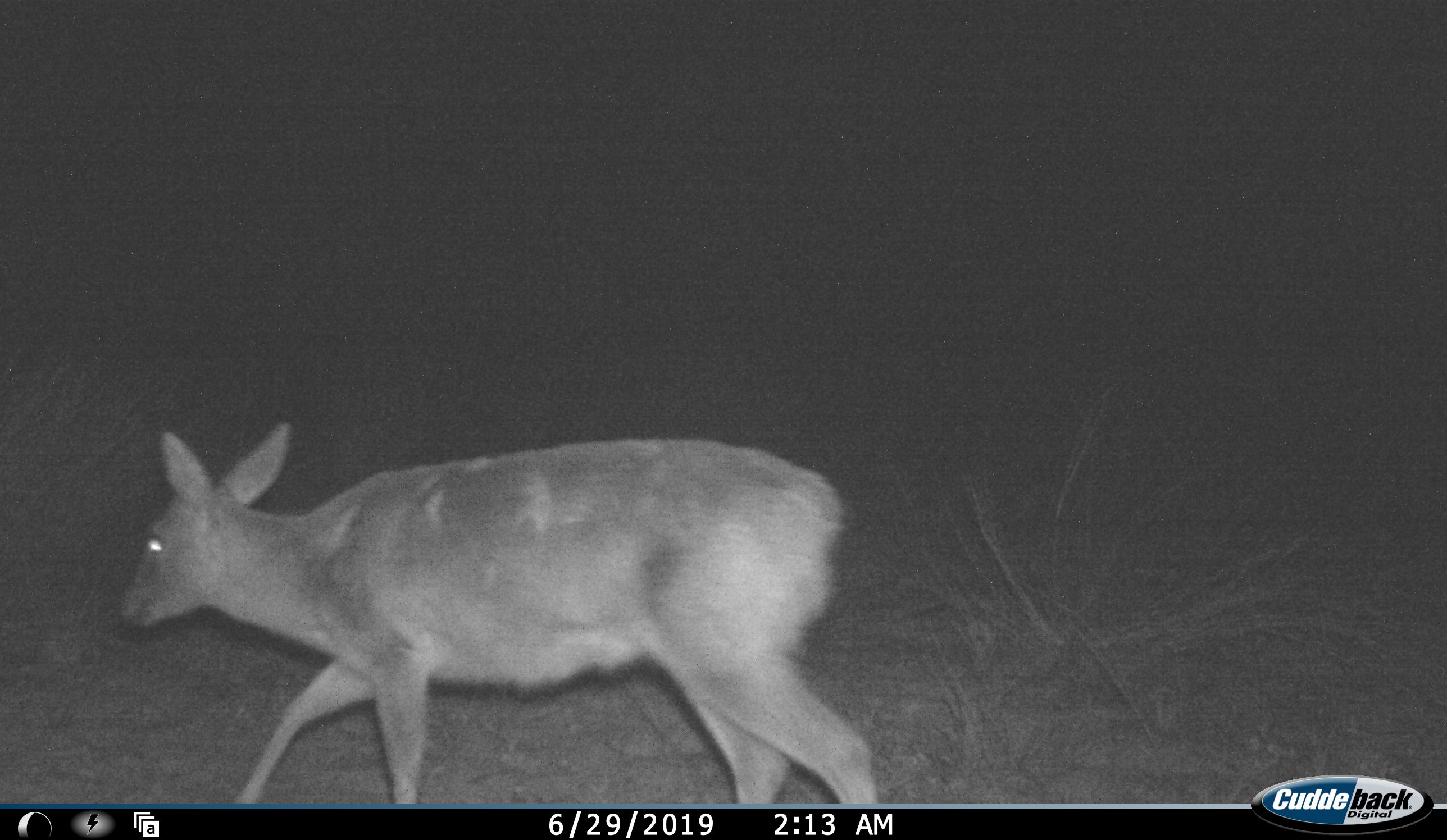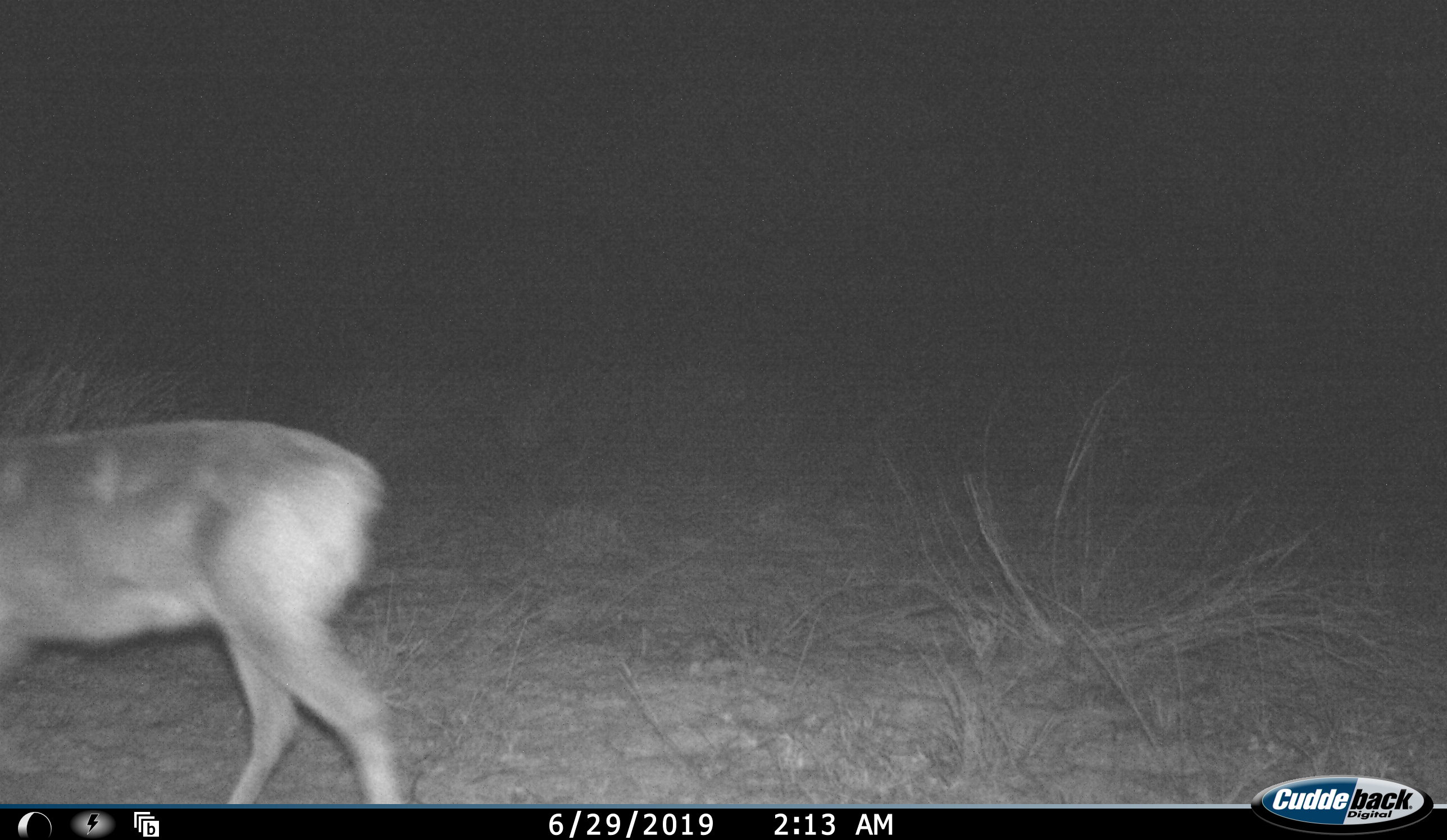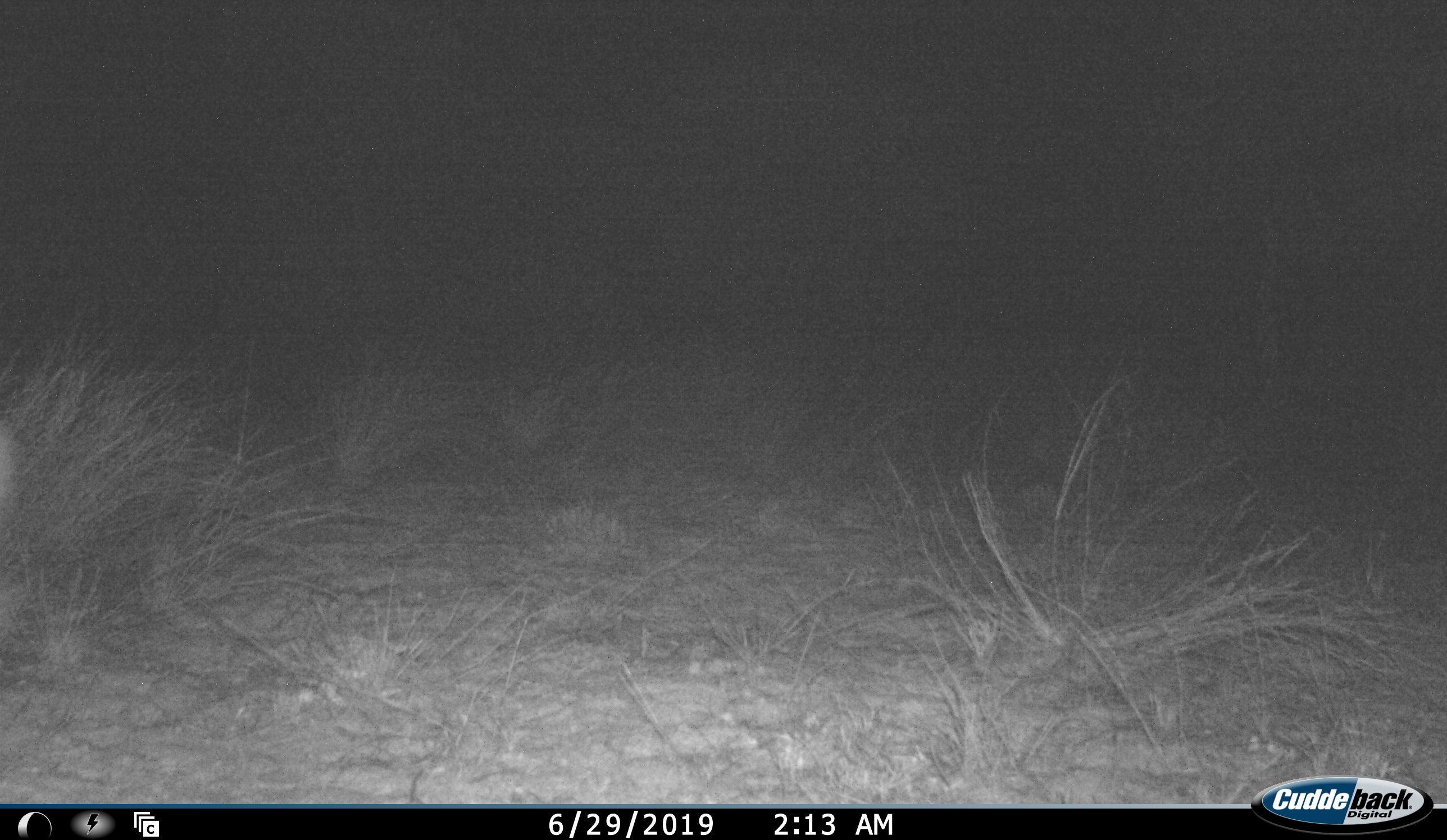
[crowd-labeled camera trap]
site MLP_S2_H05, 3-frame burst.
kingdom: Animalia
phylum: Chordata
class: Mammalia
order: Artiodactyla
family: Bovidae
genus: Sylvicapra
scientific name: Sylvicapra grimmia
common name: common duiker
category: duikercommongrey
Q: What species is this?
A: Duikercommongrey (common duiker) (Sylvicapra grimmia).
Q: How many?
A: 1.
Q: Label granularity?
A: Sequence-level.